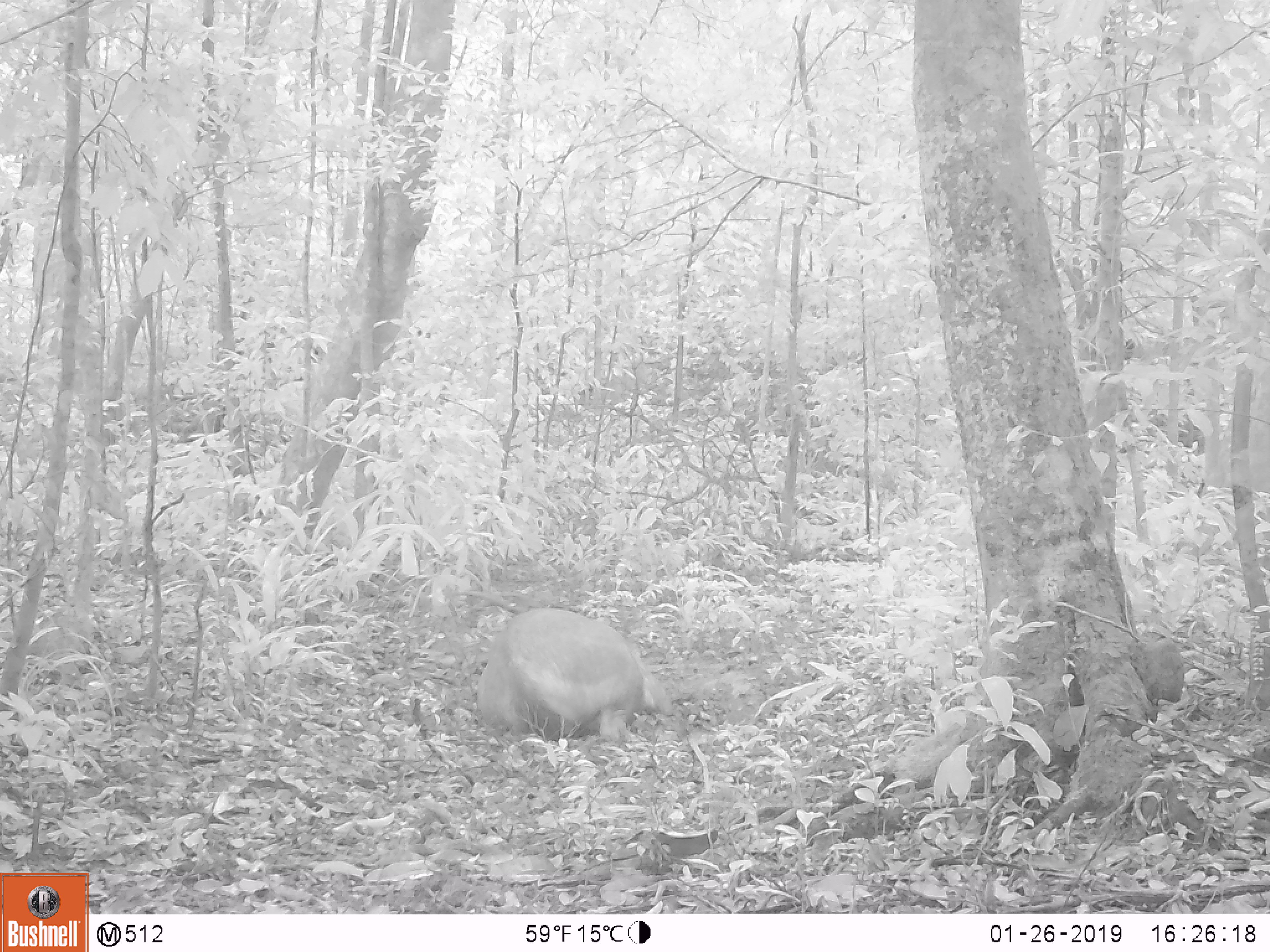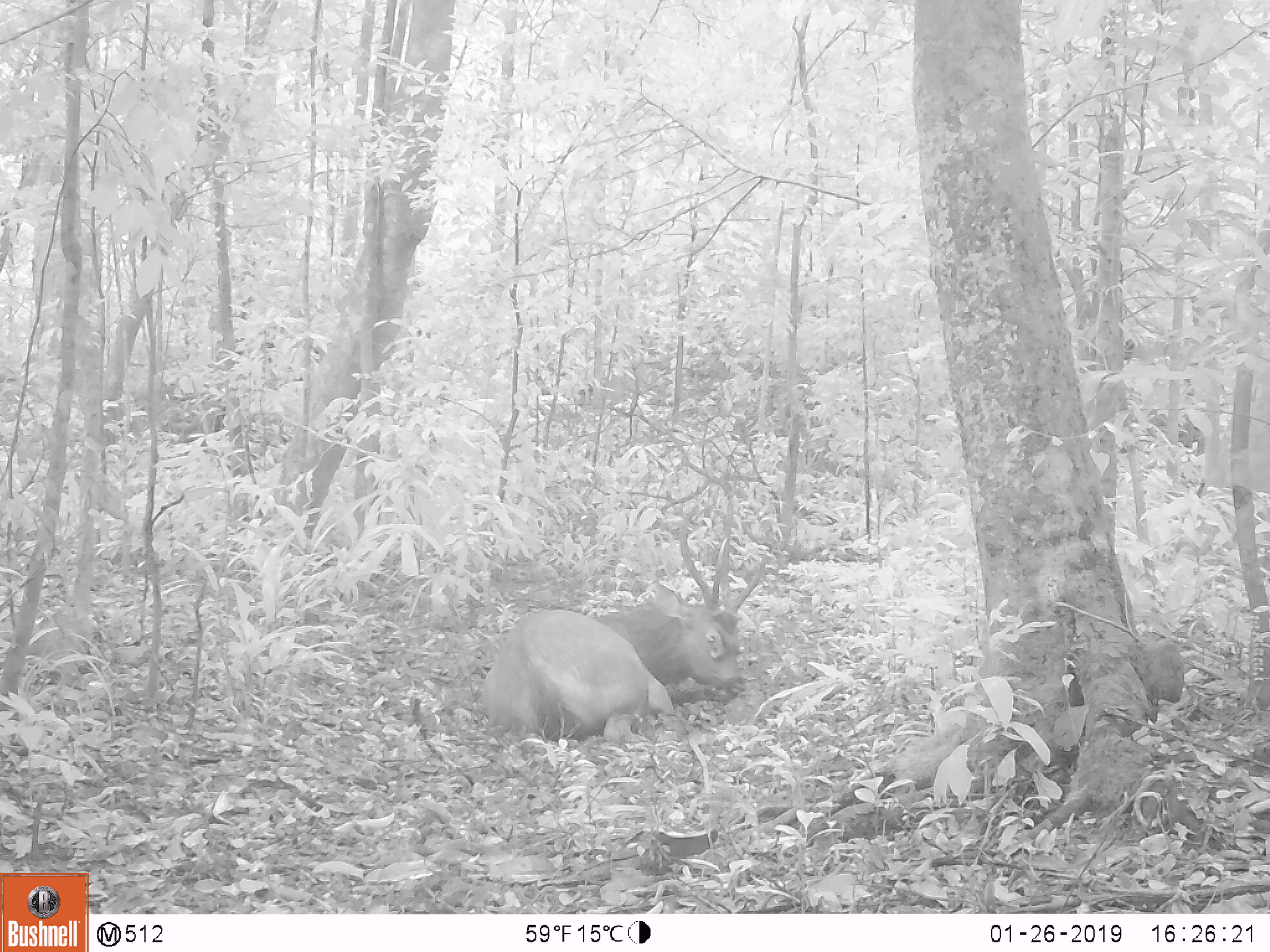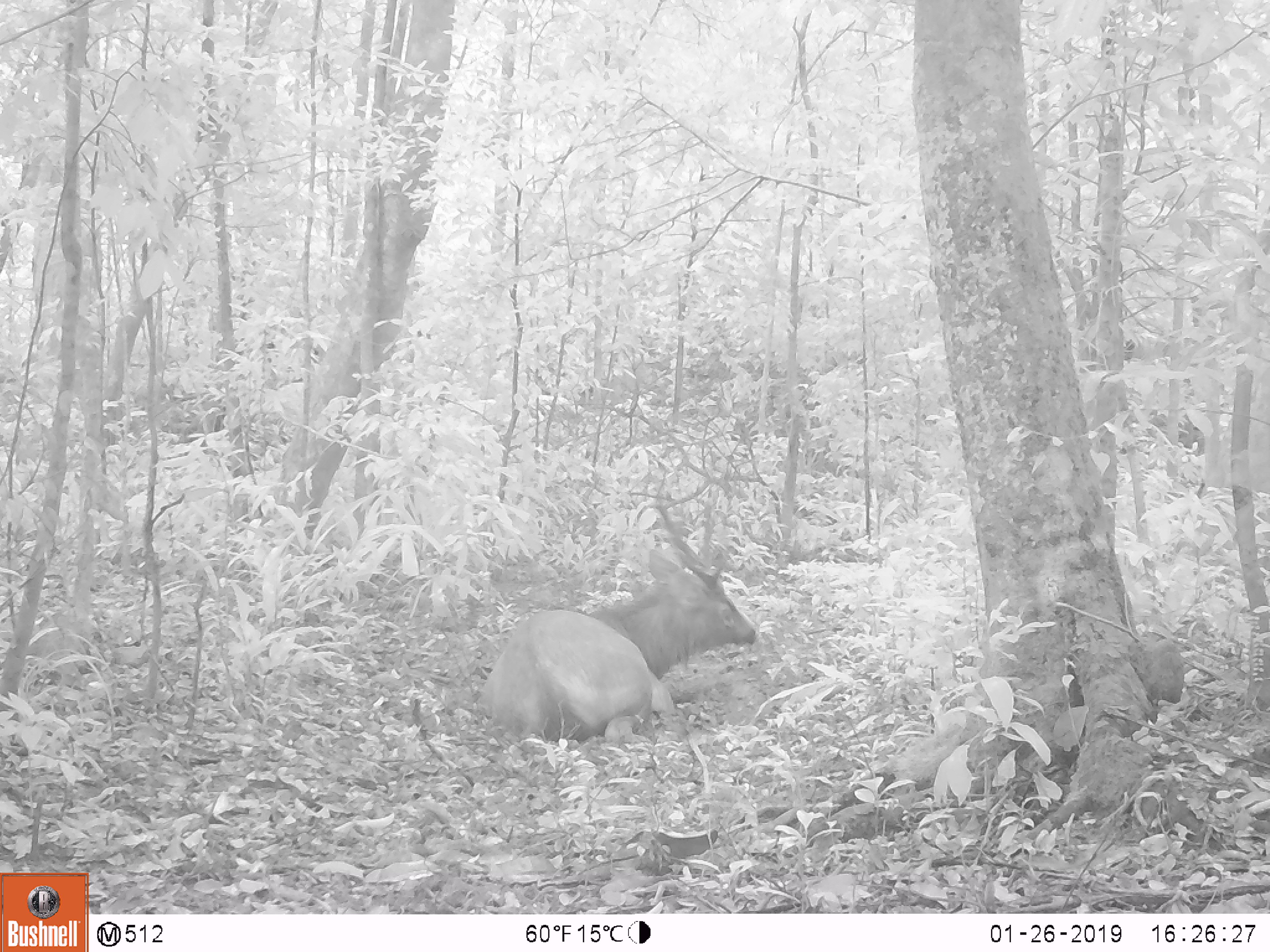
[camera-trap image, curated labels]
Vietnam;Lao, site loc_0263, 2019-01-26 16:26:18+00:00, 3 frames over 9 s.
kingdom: Animalia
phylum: Chordata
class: Mammalia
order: Artiodactyla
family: Cervidae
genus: Rusa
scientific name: Rusa unicolor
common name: sambar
Sambar (Rusa unicolor). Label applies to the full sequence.